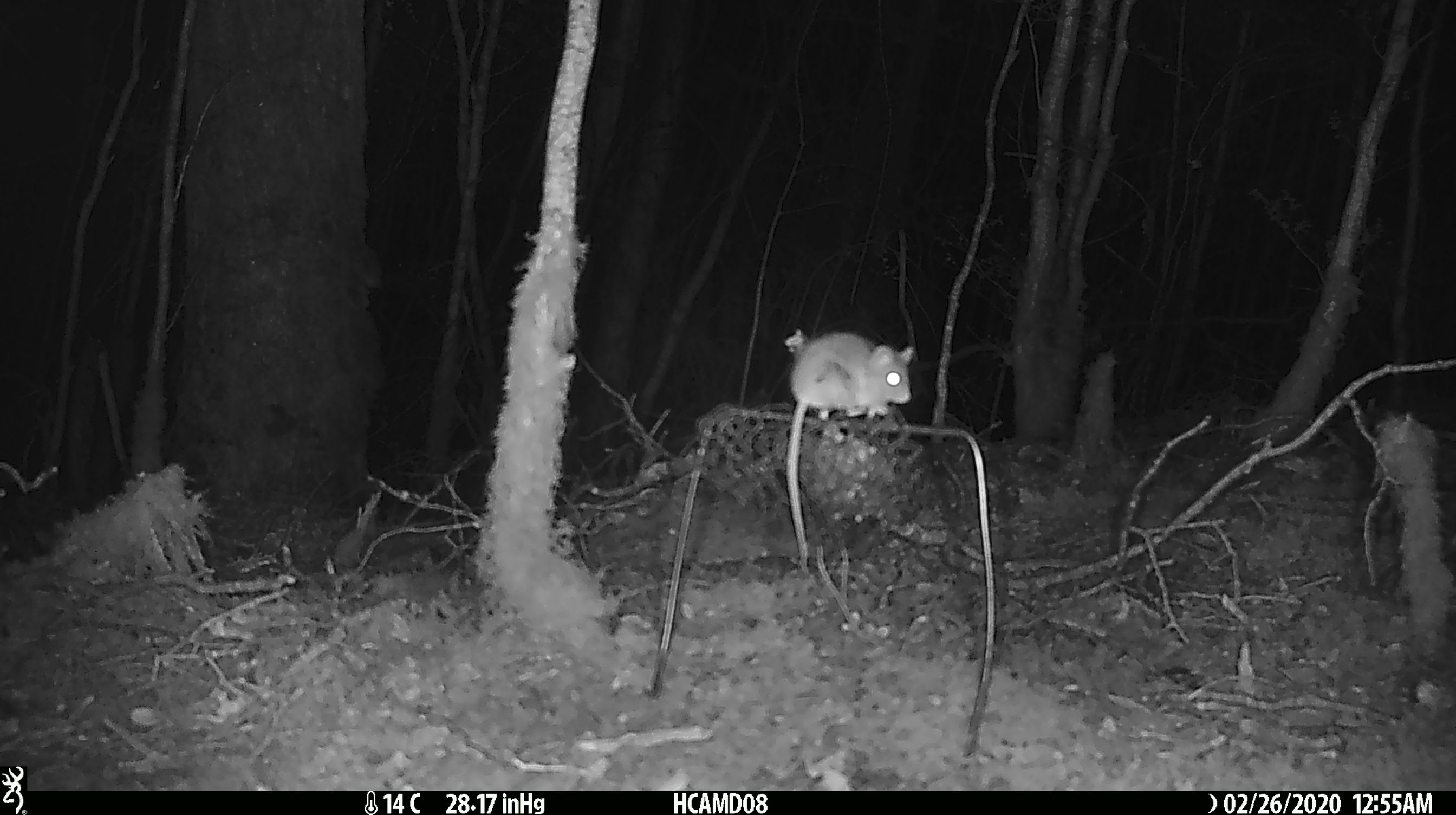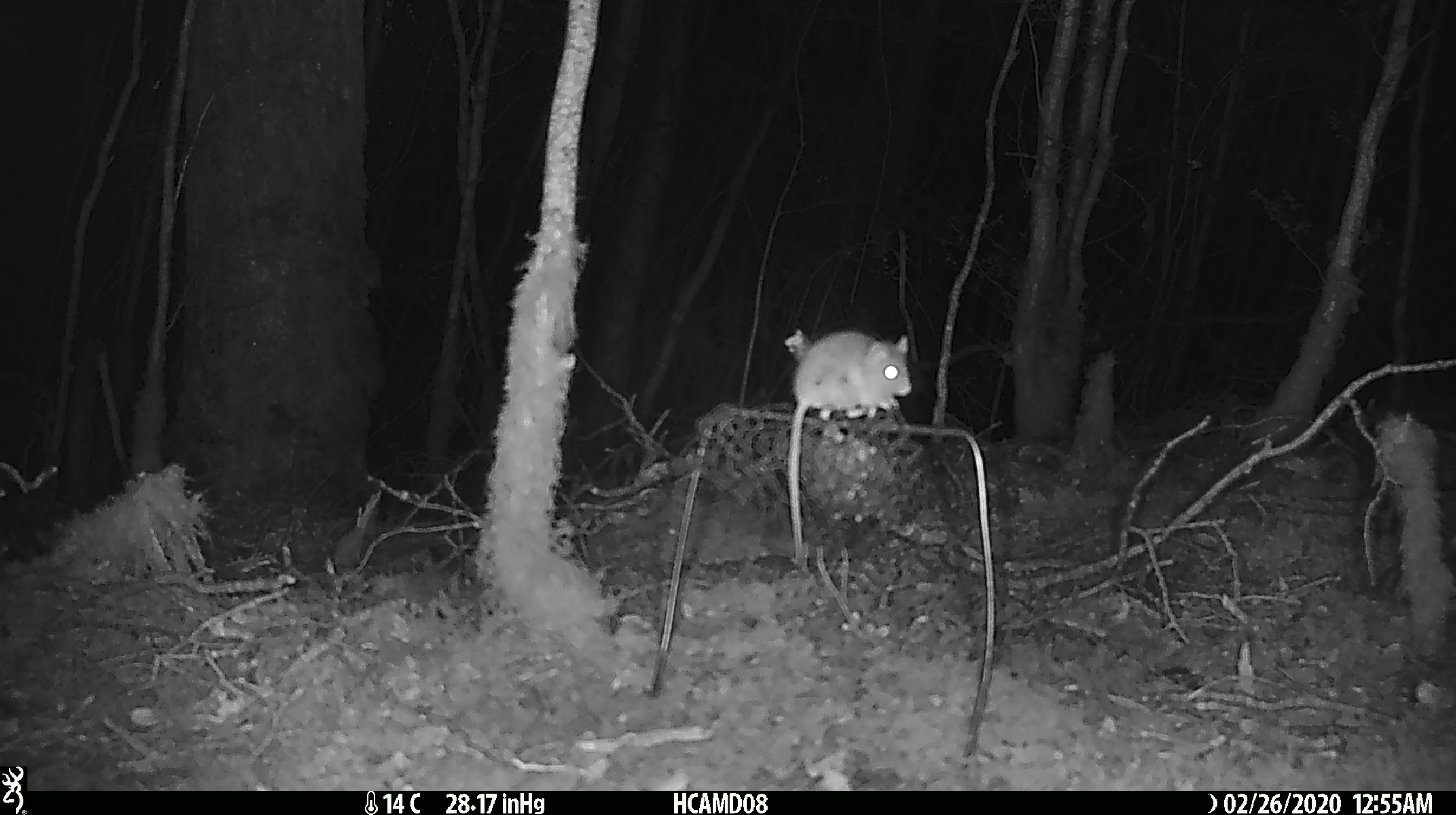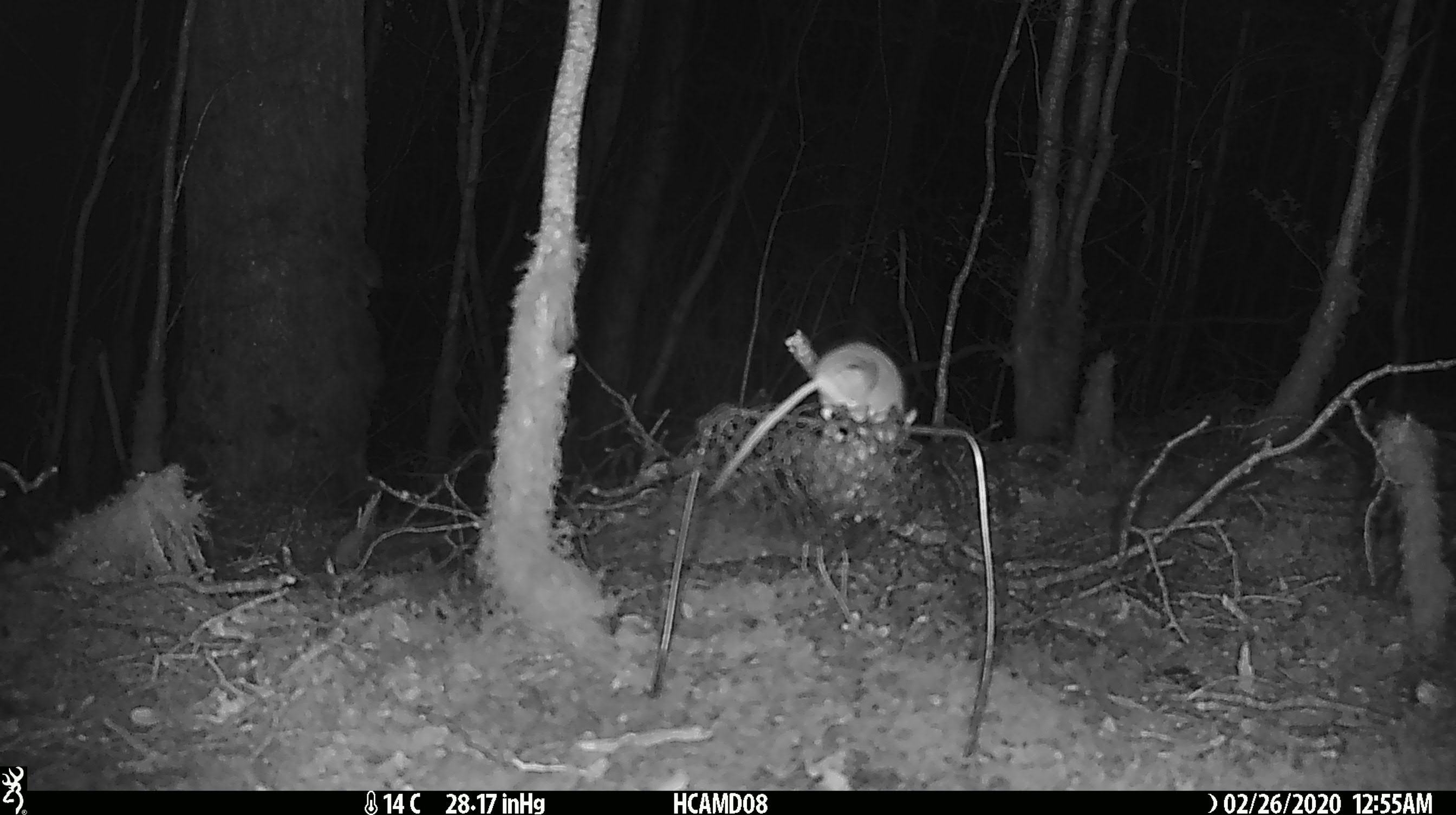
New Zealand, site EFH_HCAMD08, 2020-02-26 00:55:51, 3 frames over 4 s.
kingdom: Animalia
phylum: Chordata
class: Mammalia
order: Rodentia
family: Muridae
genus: Mus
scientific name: Mus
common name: mouse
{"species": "mouse (Mus)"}